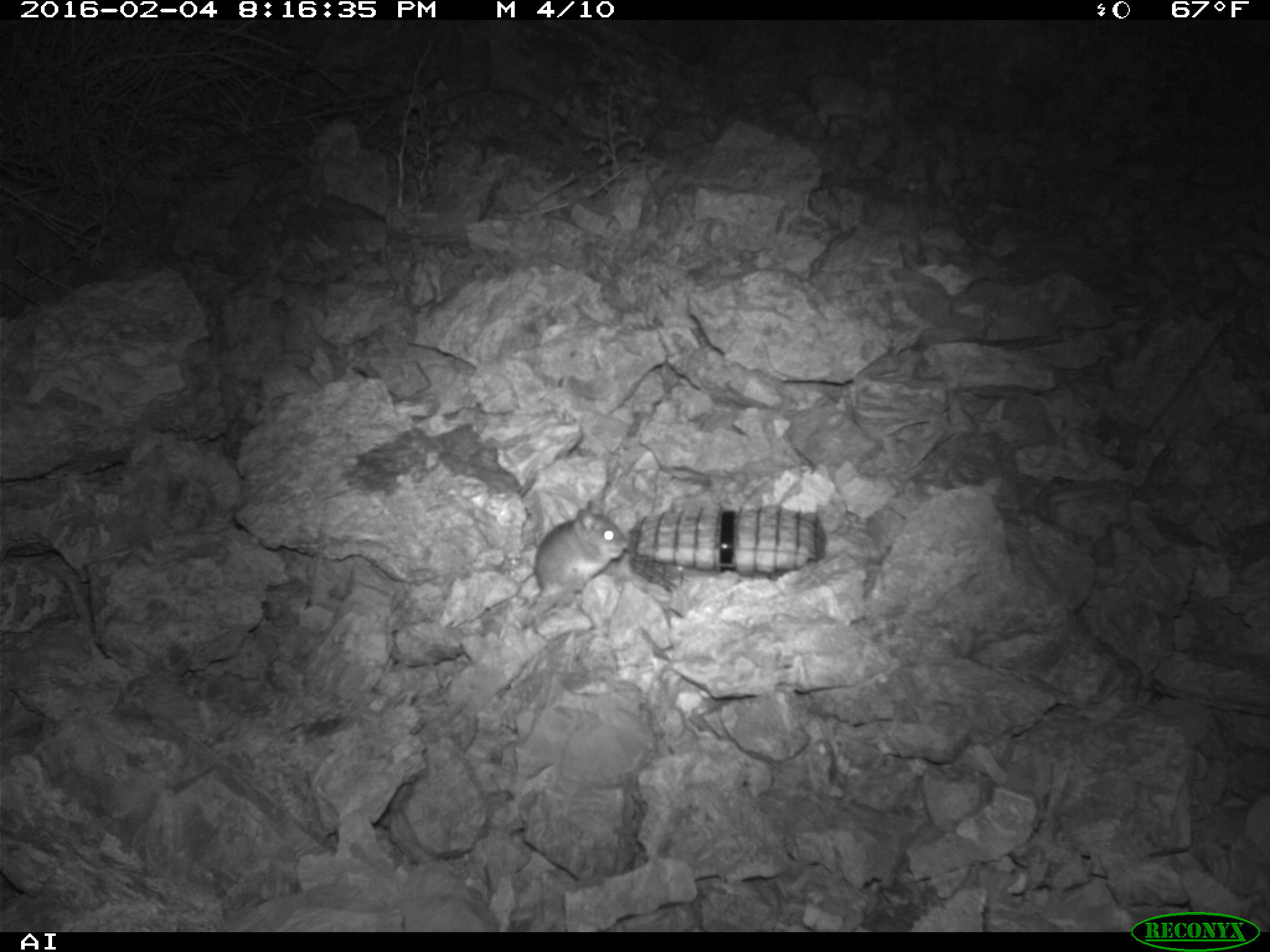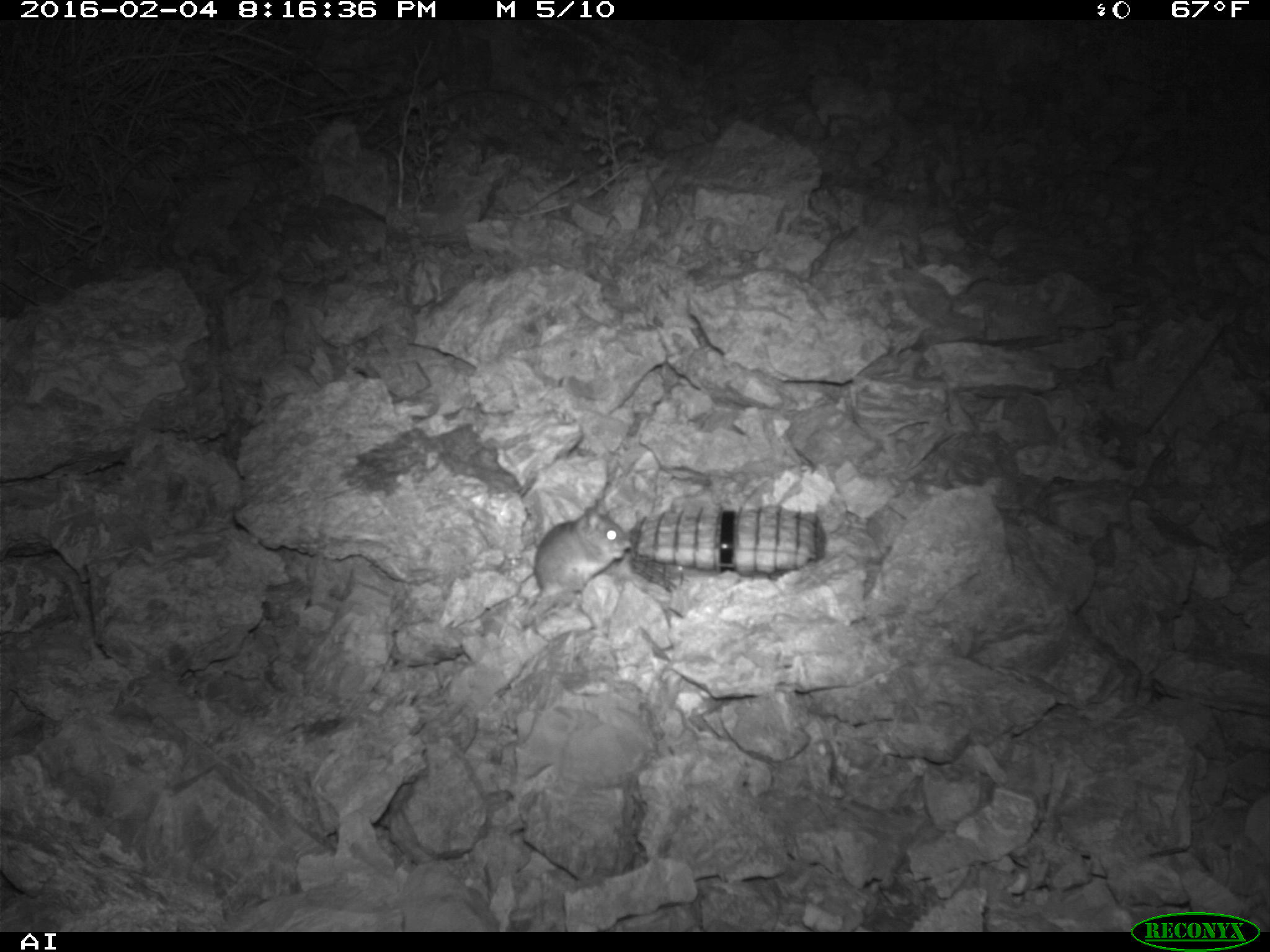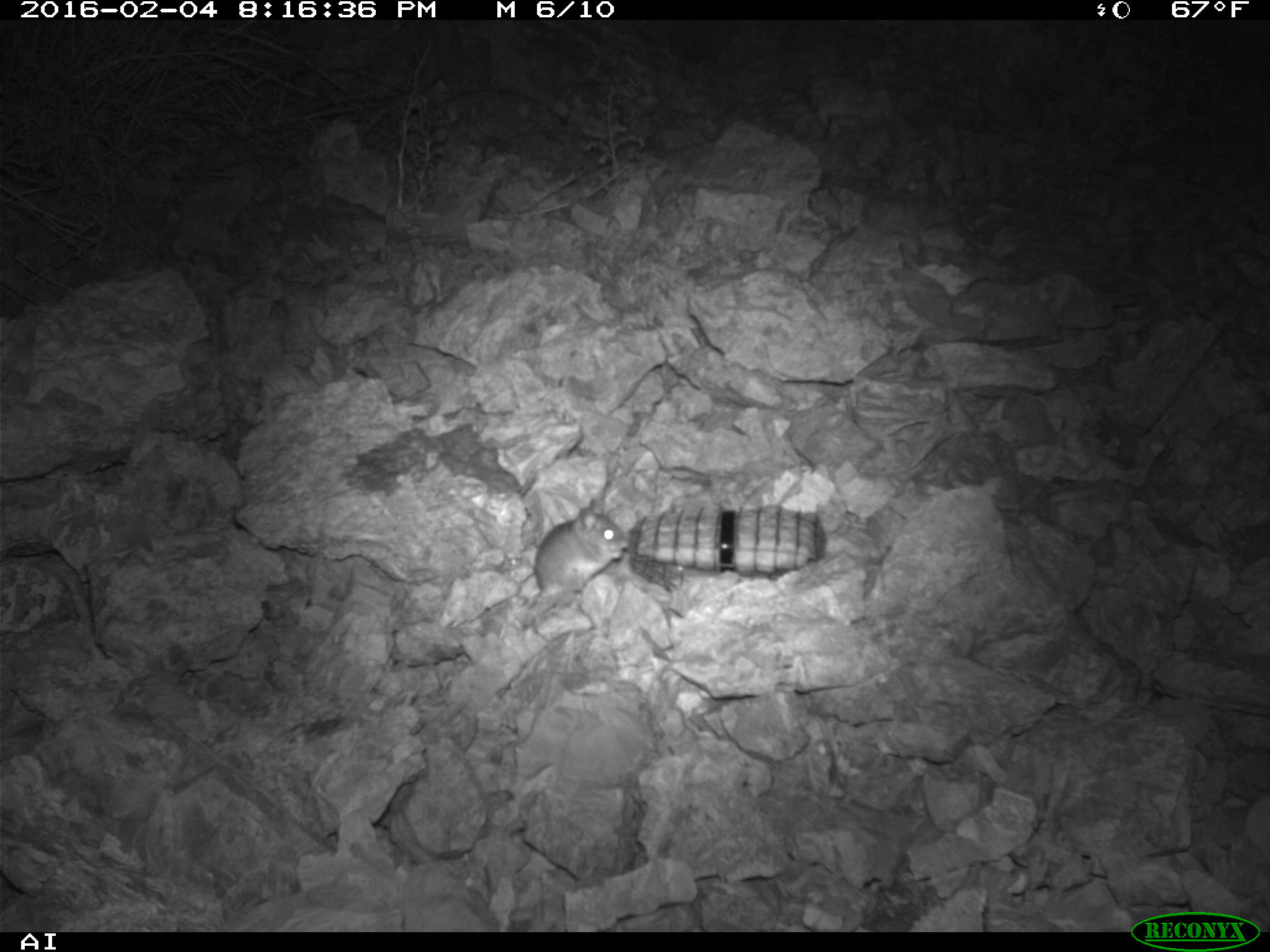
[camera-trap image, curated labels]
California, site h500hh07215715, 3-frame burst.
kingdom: Animalia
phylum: Chordata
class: Mammalia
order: Rodentia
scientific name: Rodentia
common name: rodent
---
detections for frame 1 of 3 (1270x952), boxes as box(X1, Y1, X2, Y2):
rodent: box(532, 498, 628, 613)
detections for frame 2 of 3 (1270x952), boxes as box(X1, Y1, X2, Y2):
rodent: box(533, 505, 632, 604)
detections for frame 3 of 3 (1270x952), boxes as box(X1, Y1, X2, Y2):
rodent: box(533, 498, 626, 602)